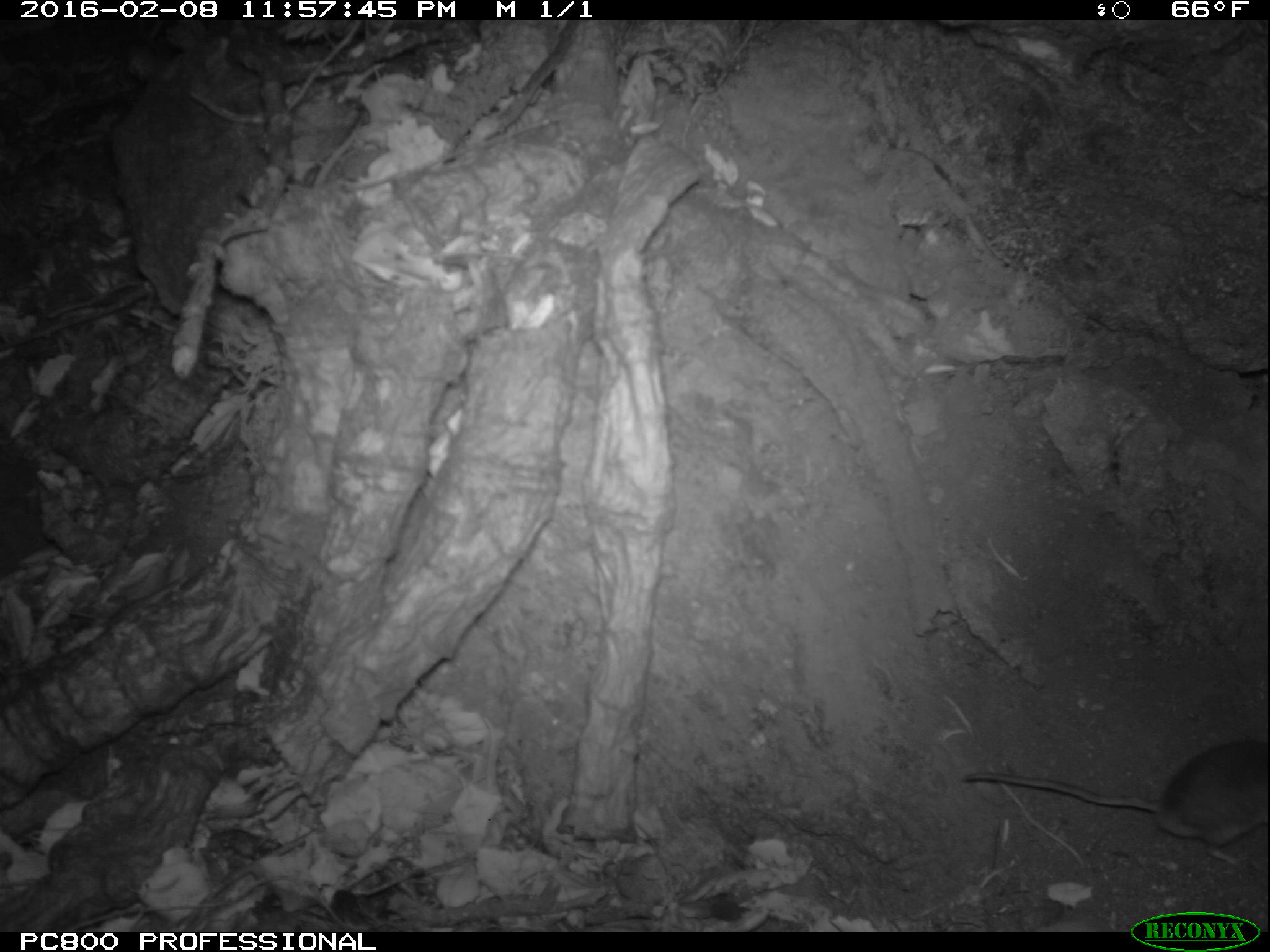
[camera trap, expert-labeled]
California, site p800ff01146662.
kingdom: Animalia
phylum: Chordata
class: Mammalia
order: Rodentia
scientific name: Rodentia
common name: rodent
Rodent (Rodentia).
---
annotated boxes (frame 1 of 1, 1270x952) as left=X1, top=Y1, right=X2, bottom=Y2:
rodent: left=962, top=733, right=1269, bottom=870